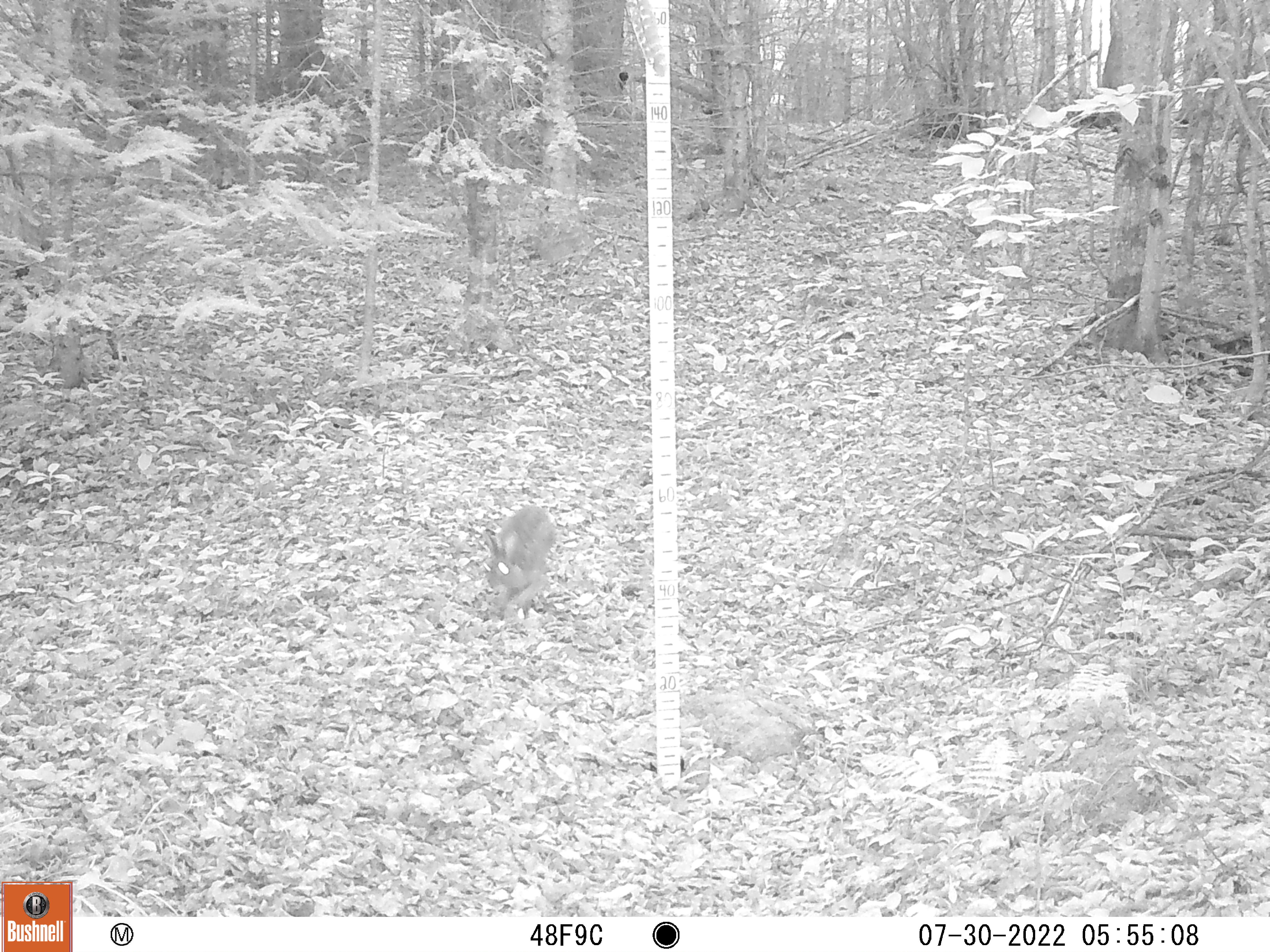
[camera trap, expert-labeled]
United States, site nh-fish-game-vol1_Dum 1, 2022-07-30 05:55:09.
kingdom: Animalia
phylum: Chordata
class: Mammalia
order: Lagomorpha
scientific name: Lagomorpha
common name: rabbit or hare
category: rabbit or hare sp.